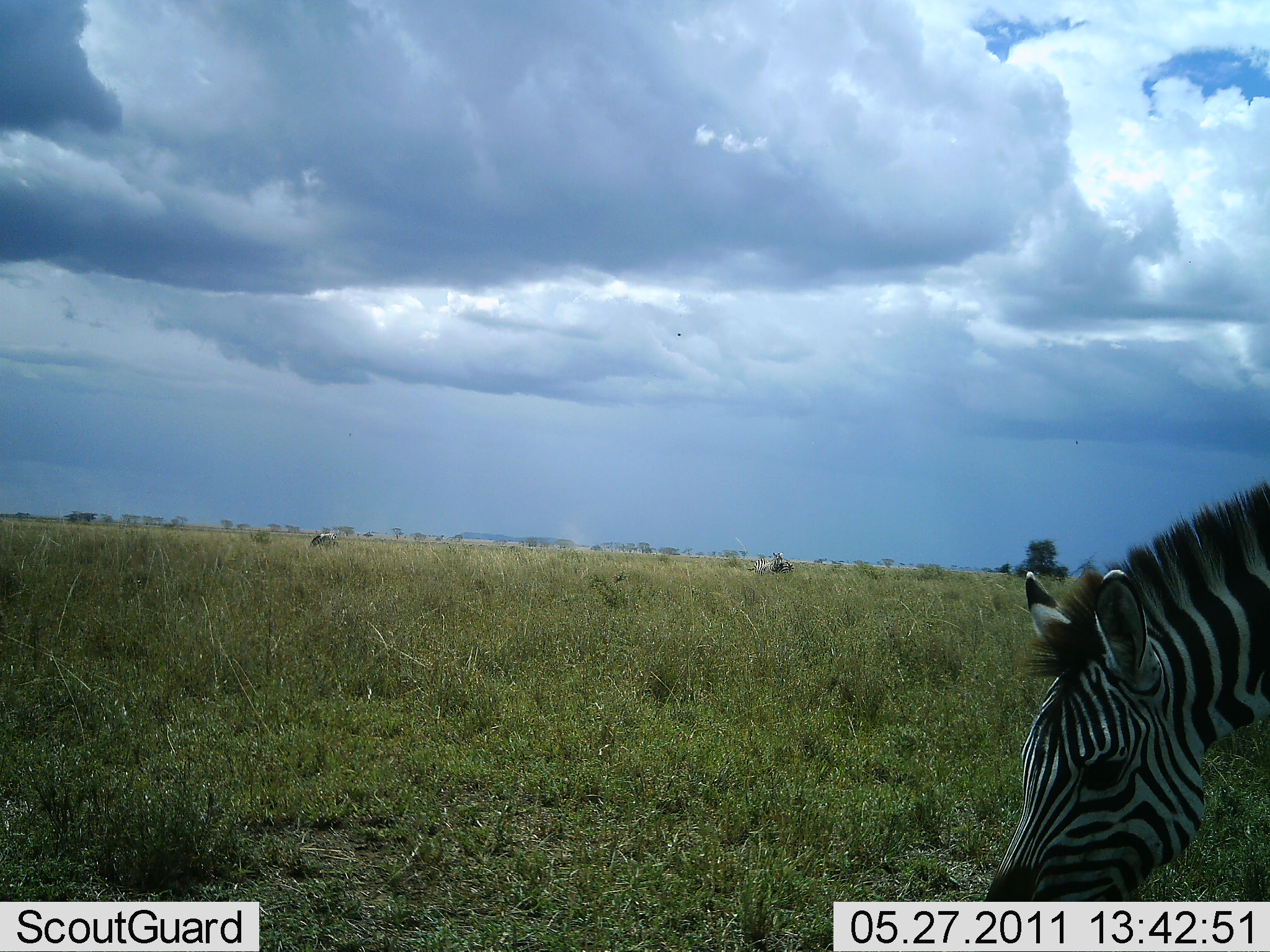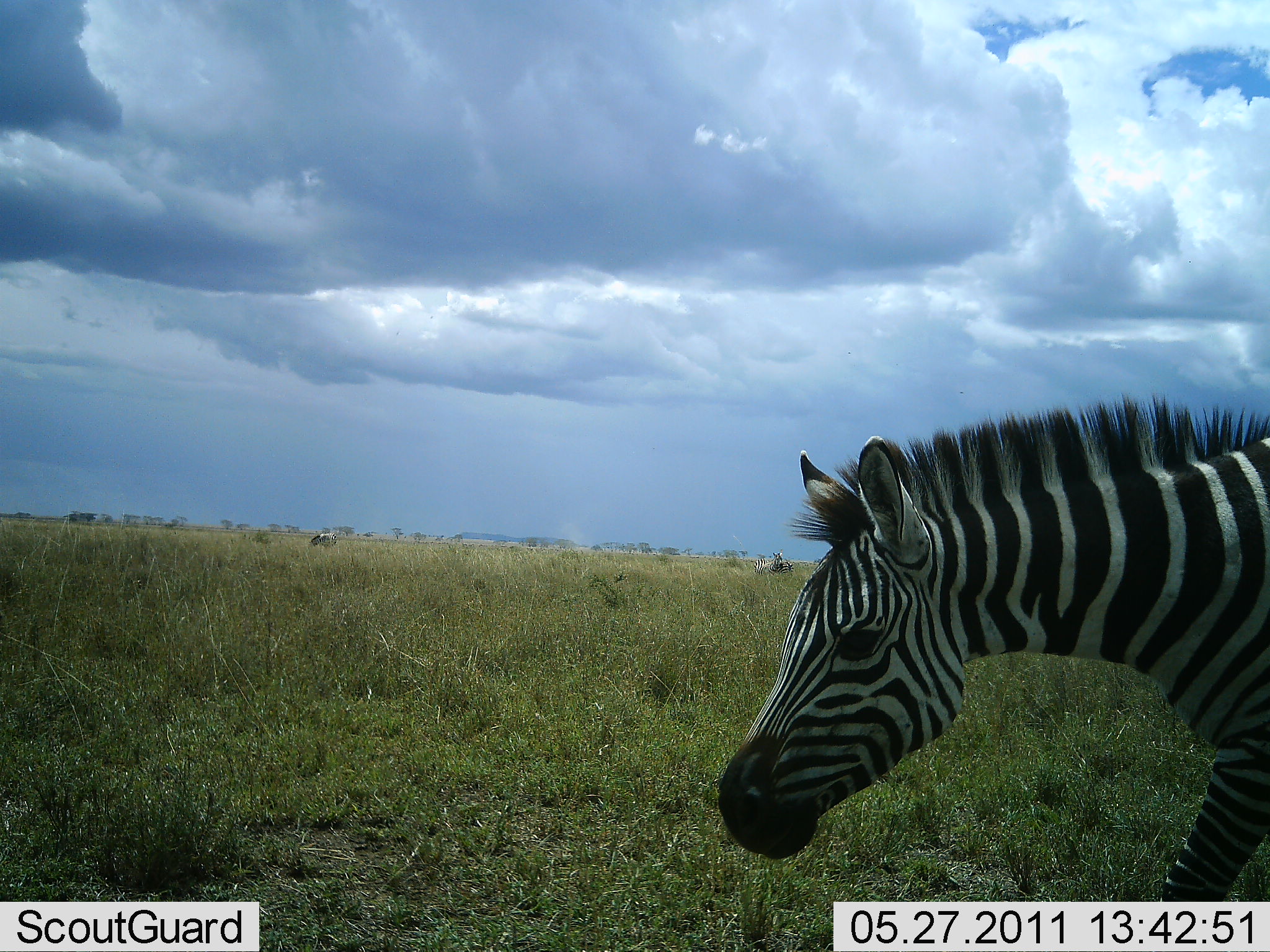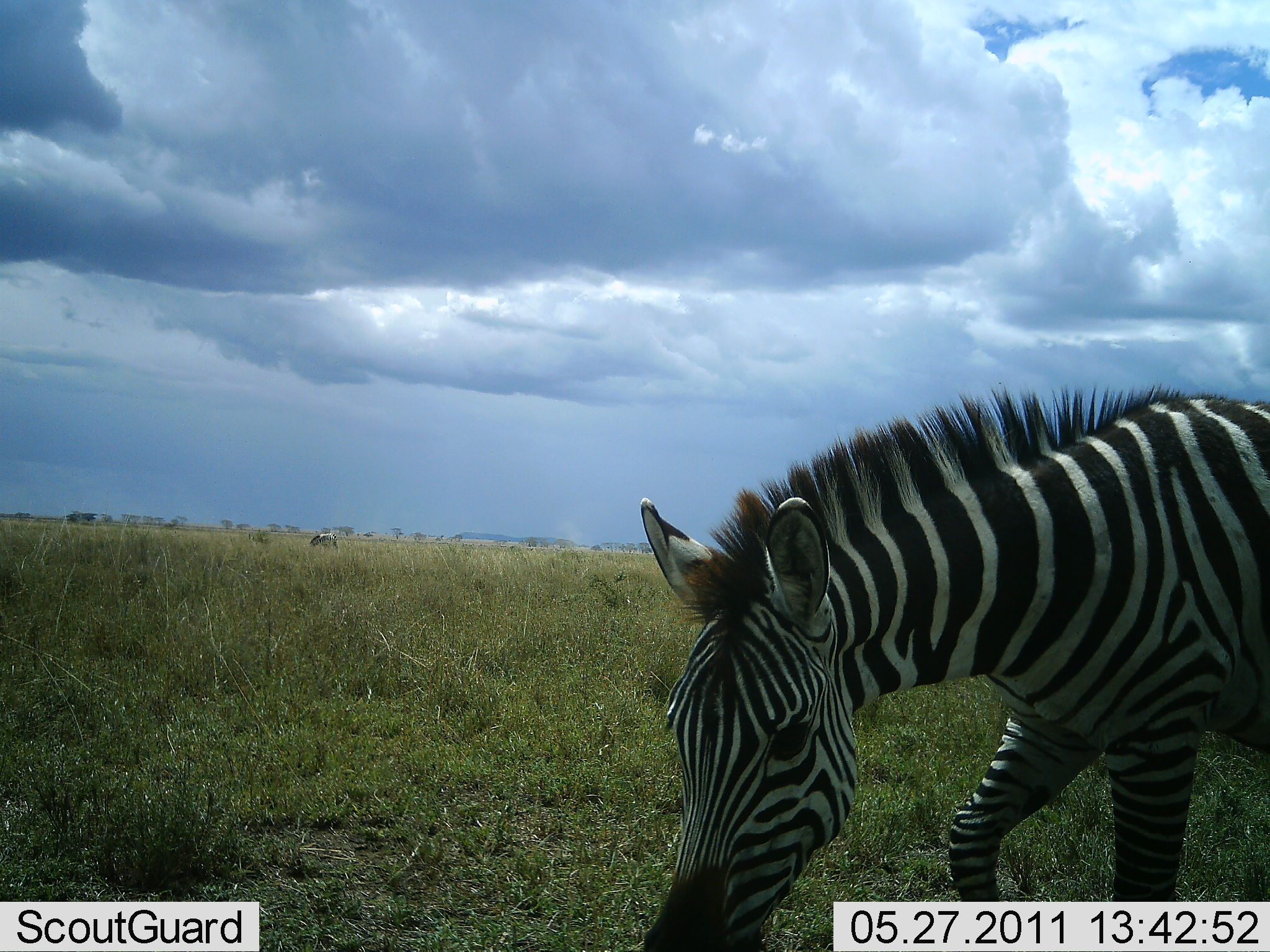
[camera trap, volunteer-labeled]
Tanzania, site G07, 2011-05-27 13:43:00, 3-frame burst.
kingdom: Animalia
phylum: Chordata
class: Mammalia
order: Perissodactyla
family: Equidae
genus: Equus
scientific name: Equus quagga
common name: plains zebra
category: zebra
Zebra (plains zebra) (Equus quagga), count 1. Behavior (volunteer vote fractions): standing 33%, resting 0%, moving 67%, interacting 0%. Young present (vote fraction): 0%. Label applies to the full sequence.